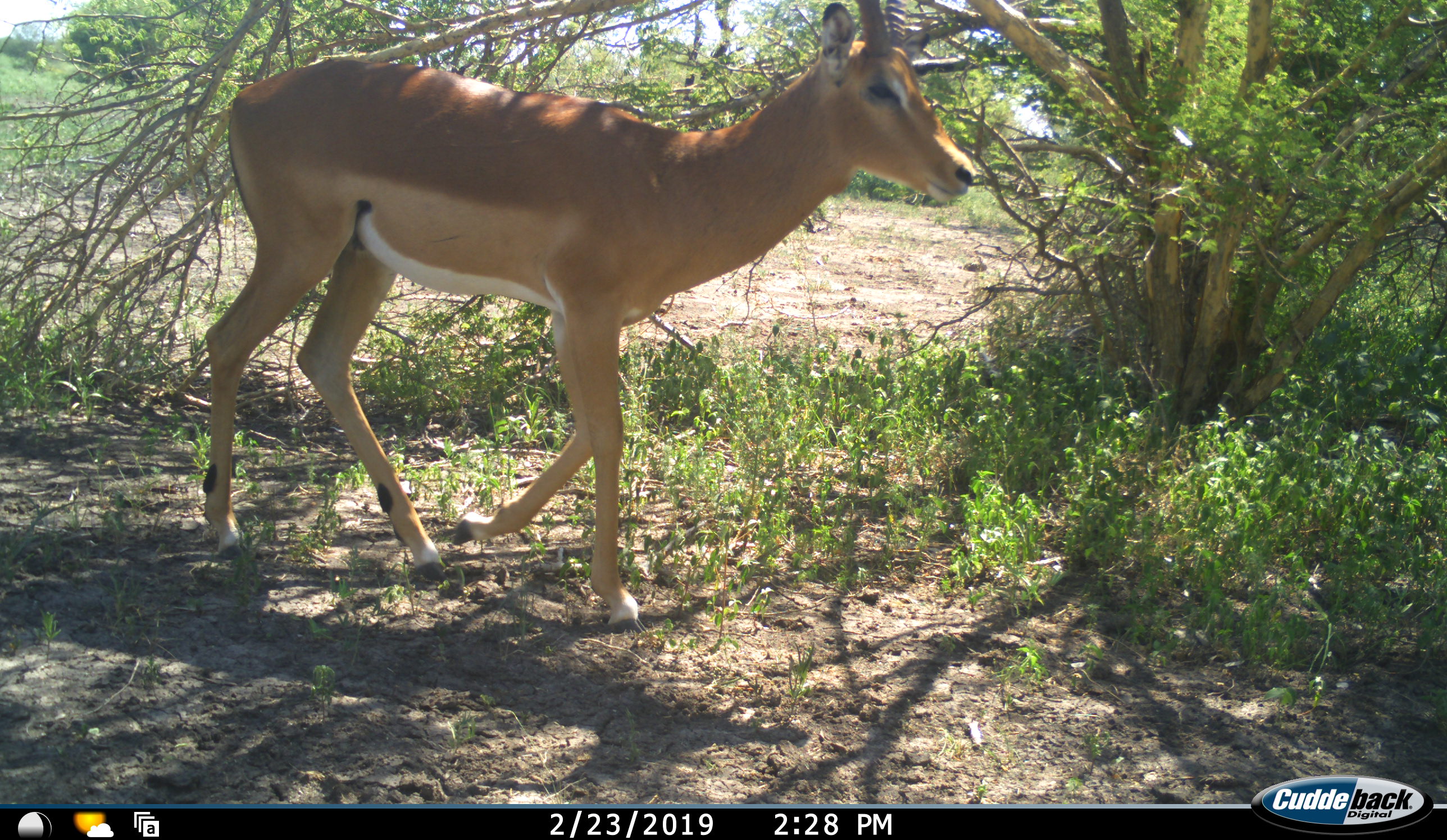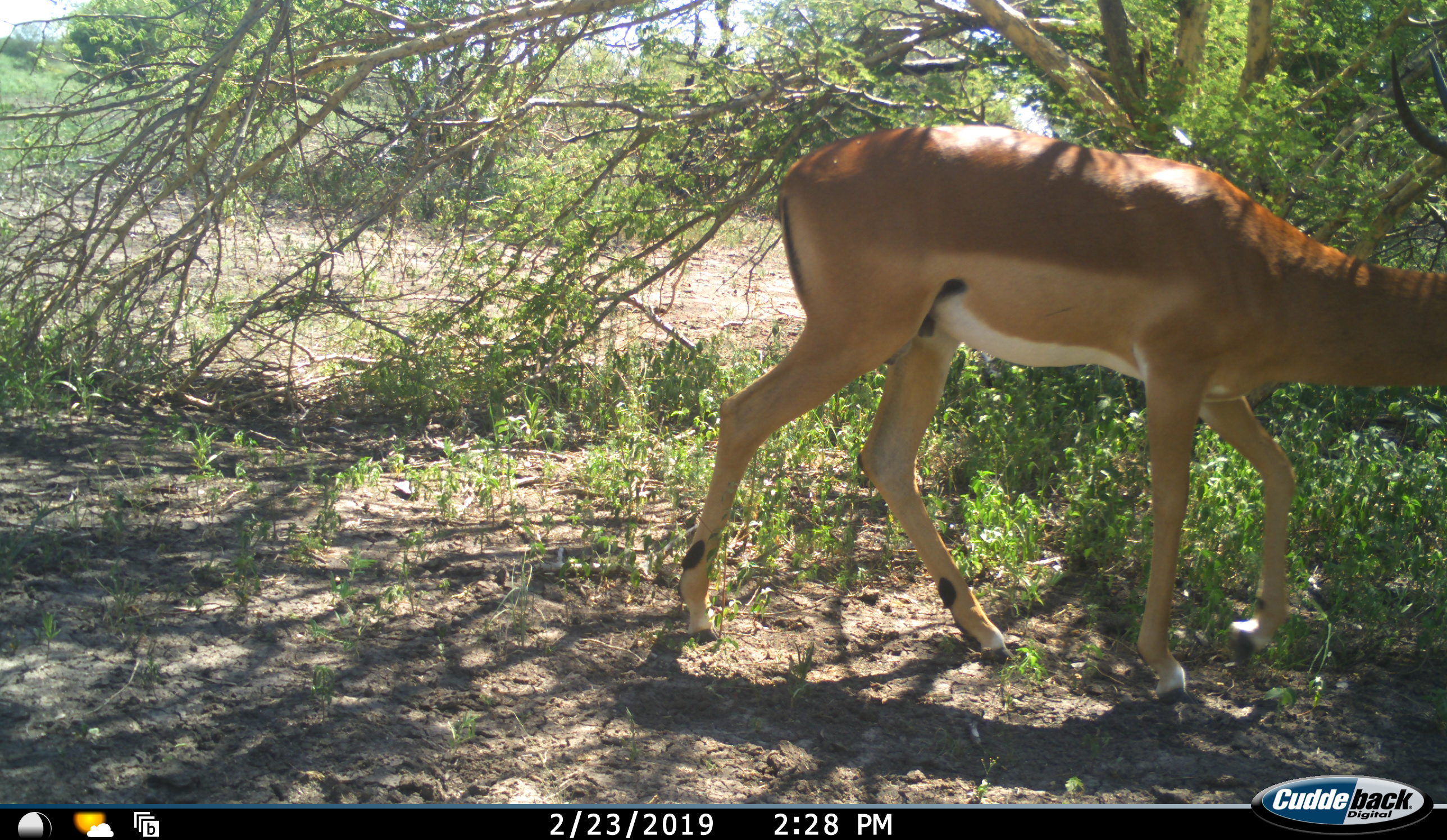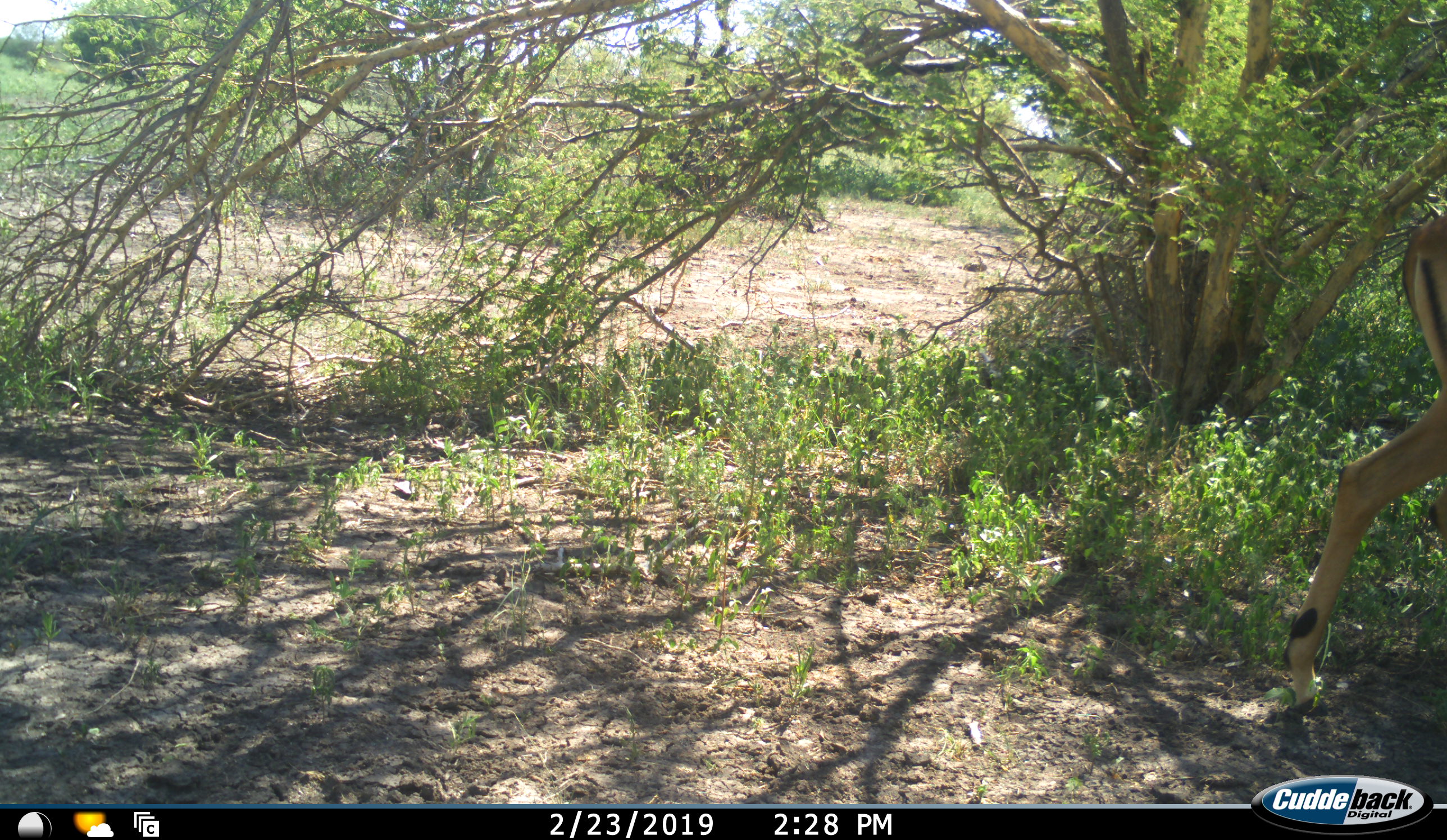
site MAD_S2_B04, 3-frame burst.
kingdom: Animalia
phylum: Chordata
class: Mammalia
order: Artiodactyla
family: Bovidae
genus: Aepyceros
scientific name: Aepyceros melampus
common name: impala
Impala (Aepyceros melampus), count 1. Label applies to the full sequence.